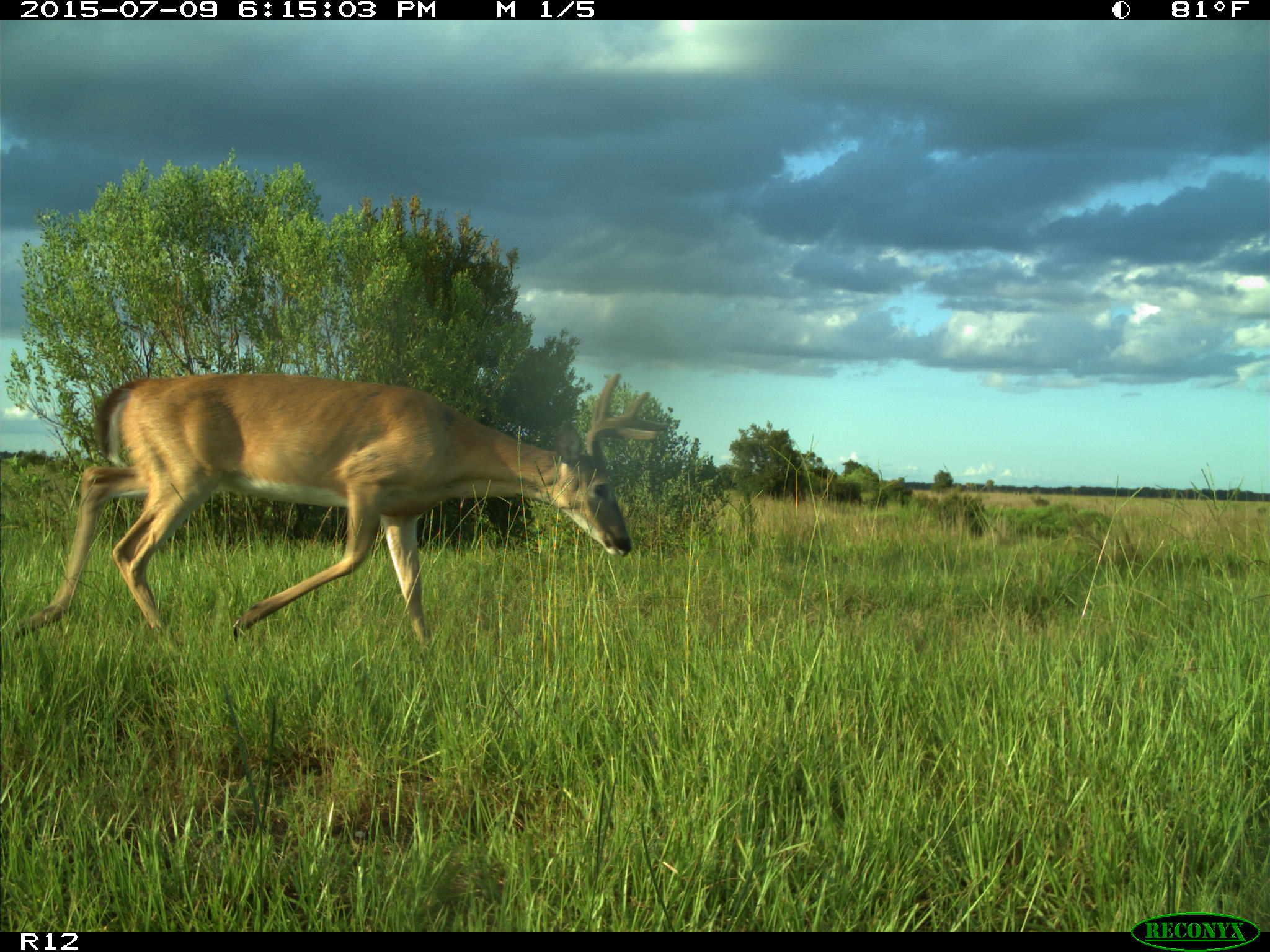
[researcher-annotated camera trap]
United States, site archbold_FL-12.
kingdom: Animalia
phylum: Chordata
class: Mammalia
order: Artiodactyla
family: Cervidae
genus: Odocoileus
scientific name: Odocoileus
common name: deer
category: unidentified deer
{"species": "unidentified deer (deer) (Odocoileus)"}